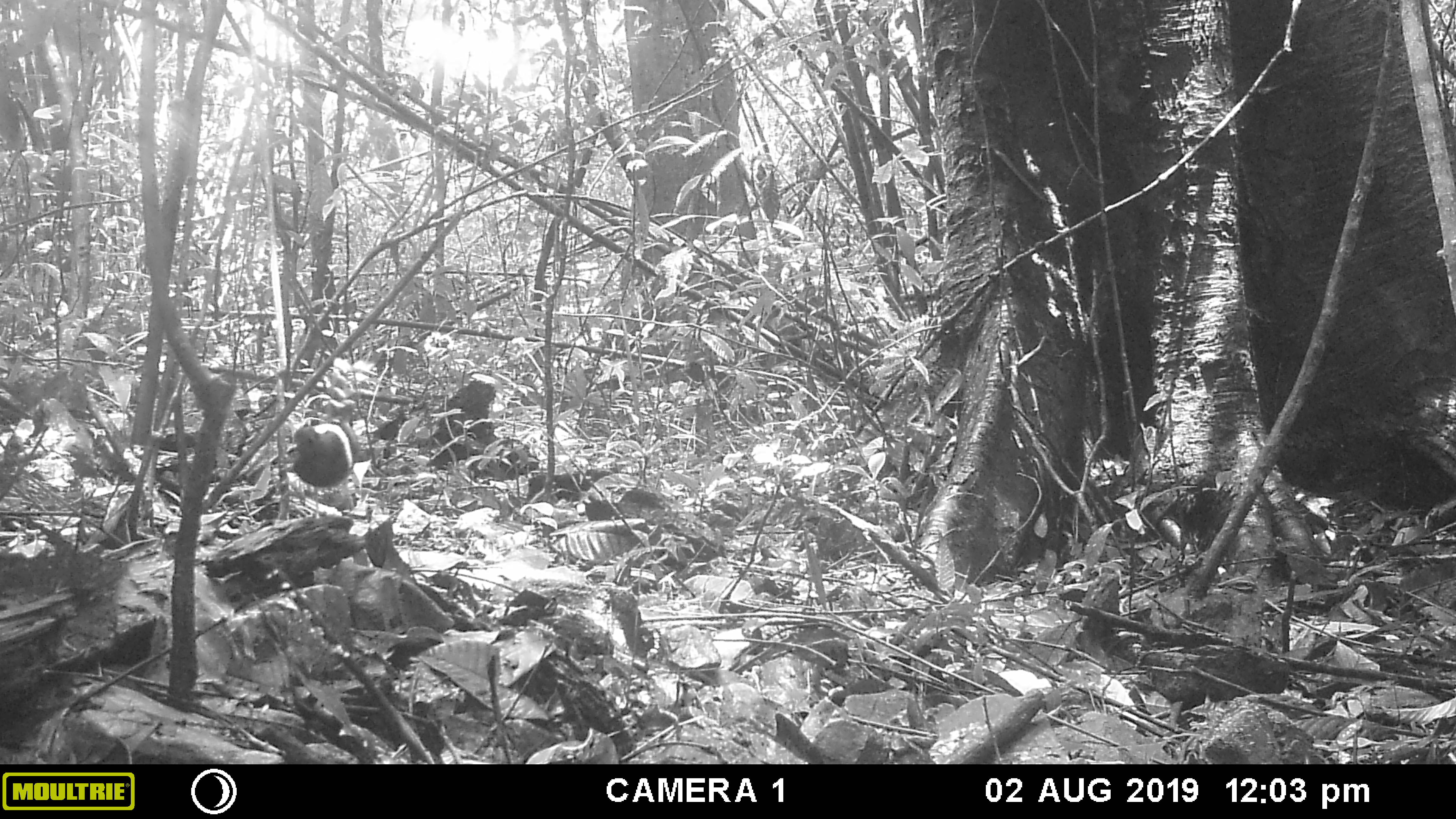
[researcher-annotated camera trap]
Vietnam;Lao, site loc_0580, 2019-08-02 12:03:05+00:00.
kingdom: Animalia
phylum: Chordata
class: Aves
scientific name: Aves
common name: bird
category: unidentified bird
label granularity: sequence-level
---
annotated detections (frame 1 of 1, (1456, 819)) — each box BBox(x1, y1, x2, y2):
unidentified bird: BBox(284, 423, 354, 520)